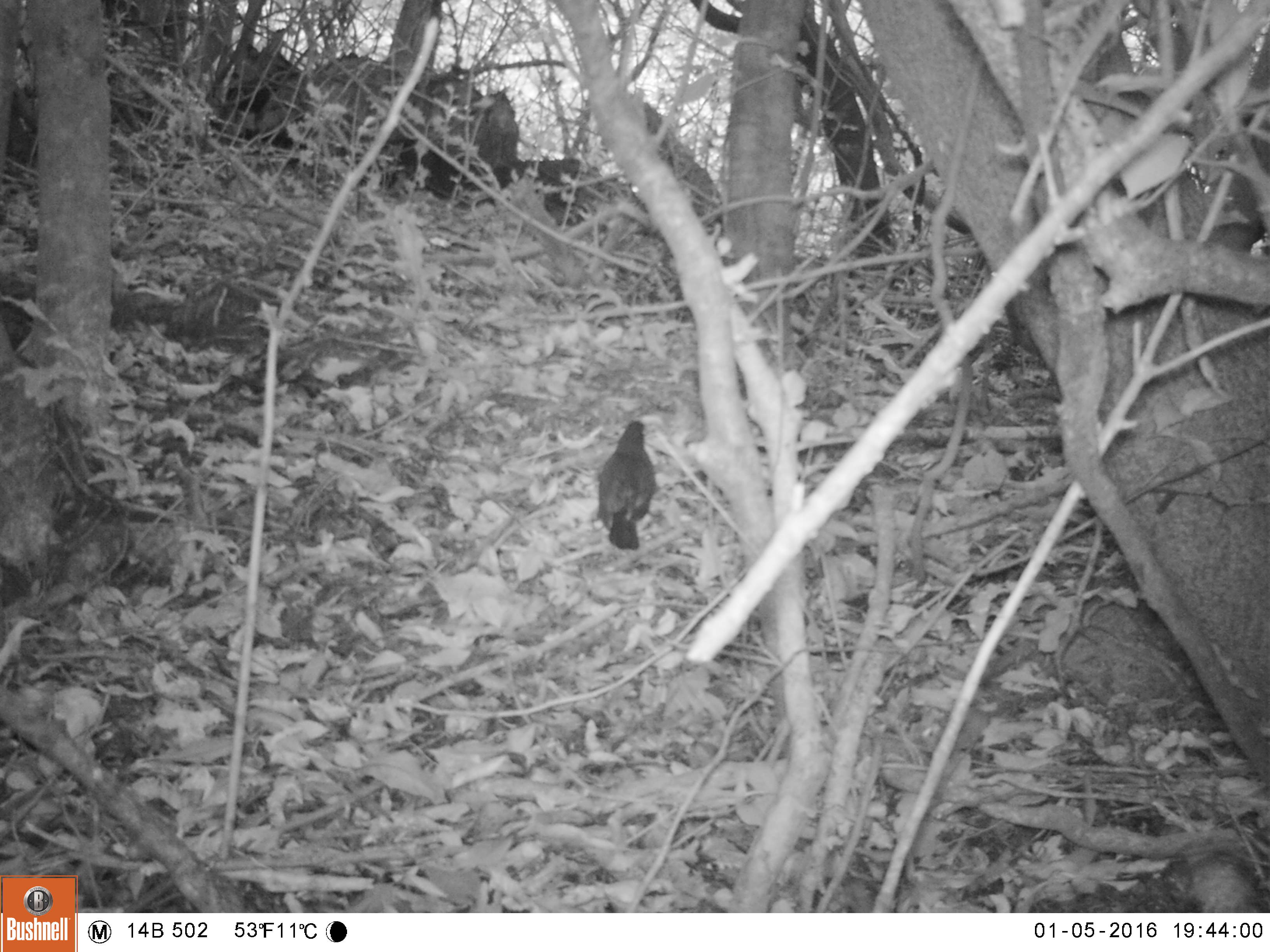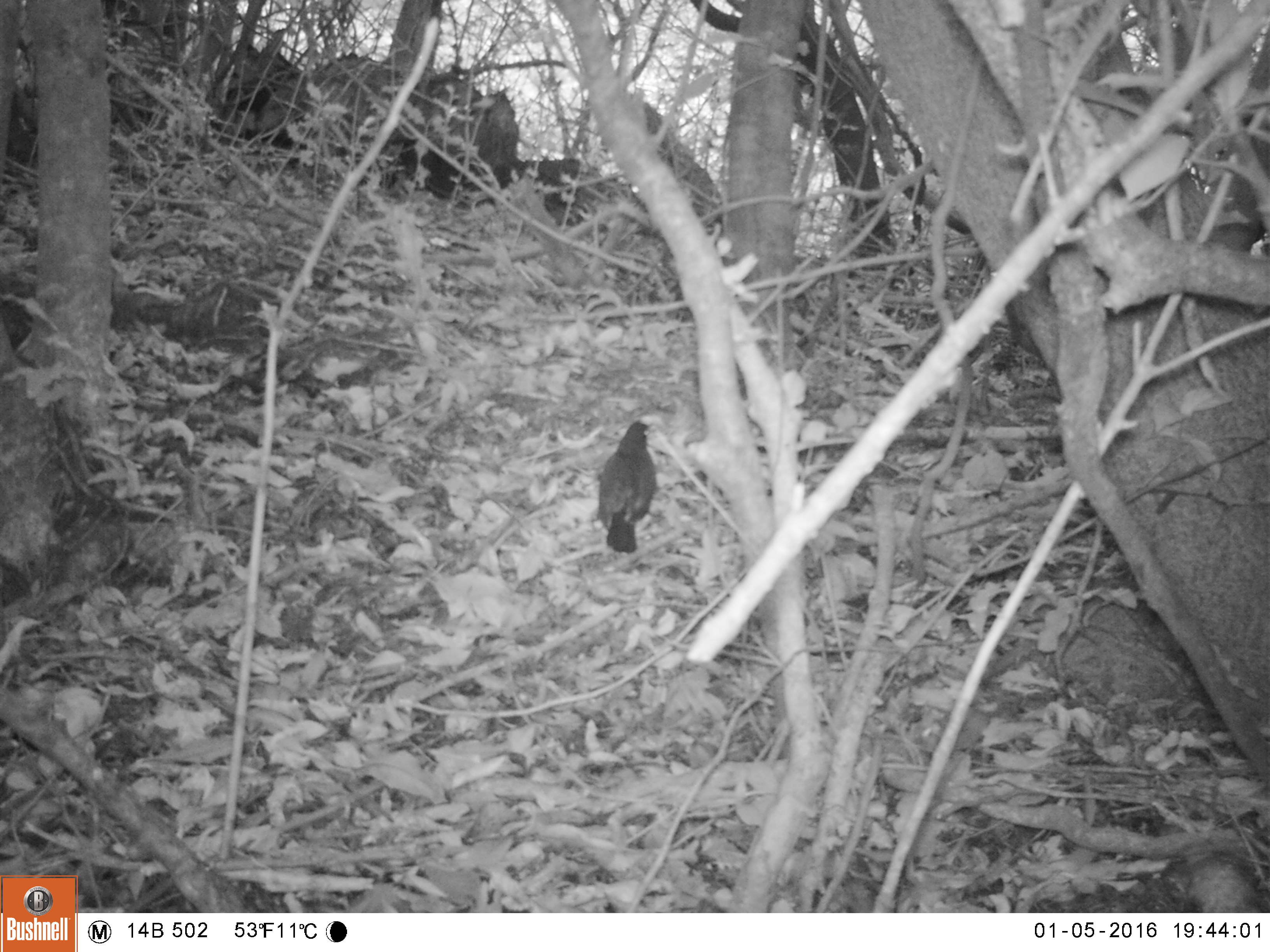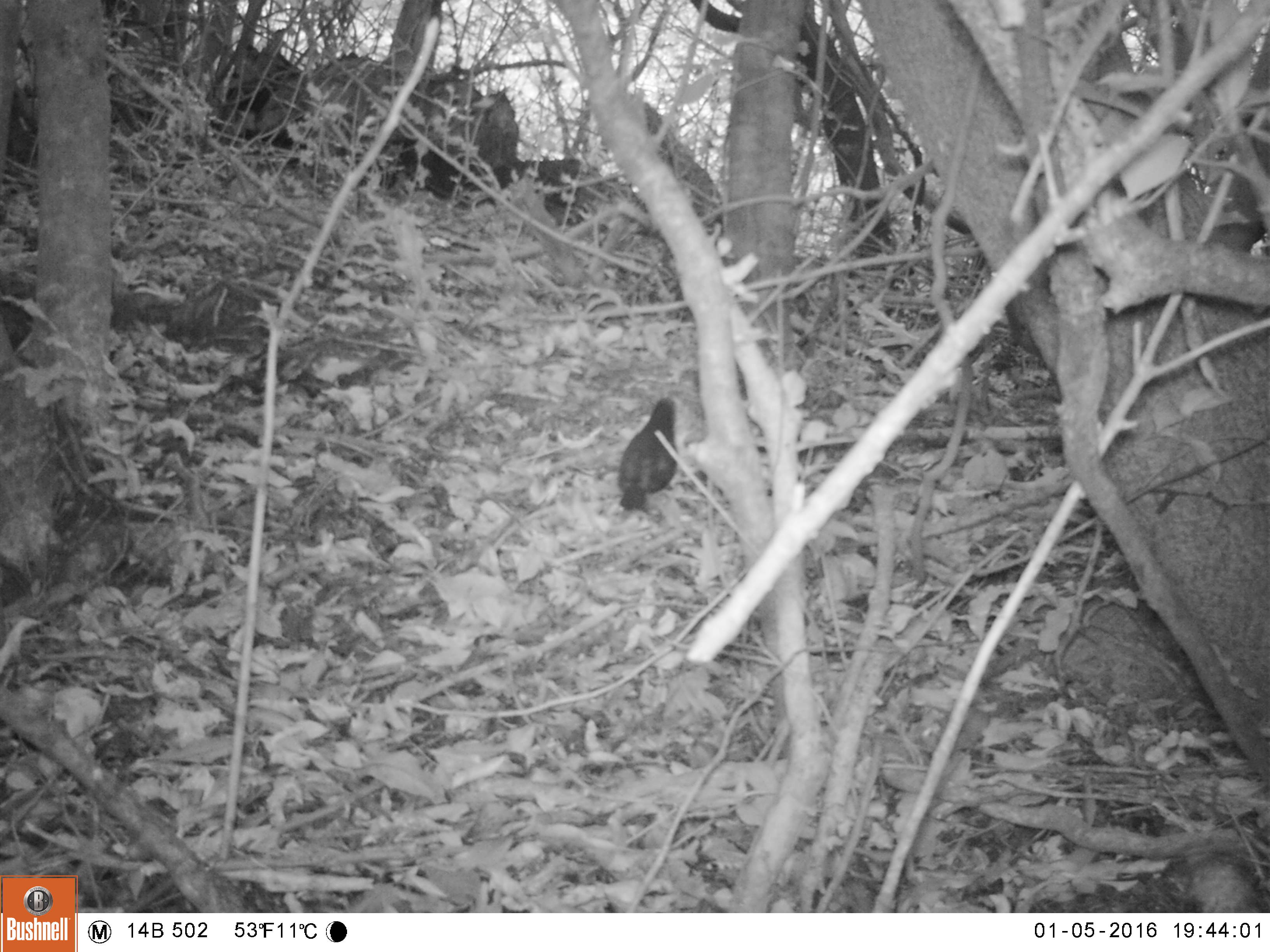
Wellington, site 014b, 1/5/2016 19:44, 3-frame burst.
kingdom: Animalia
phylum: Chordata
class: Aves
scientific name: Aves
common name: bird